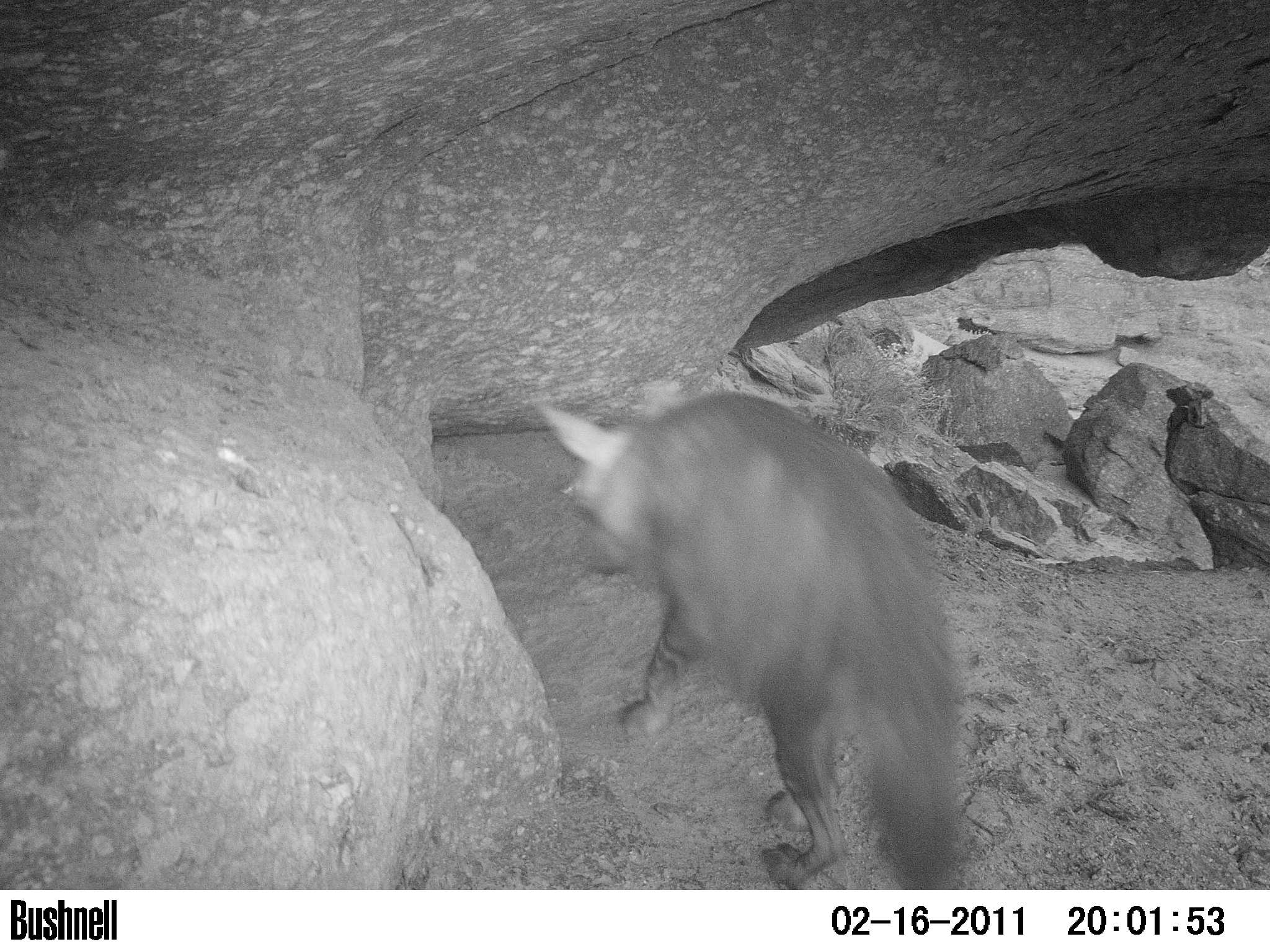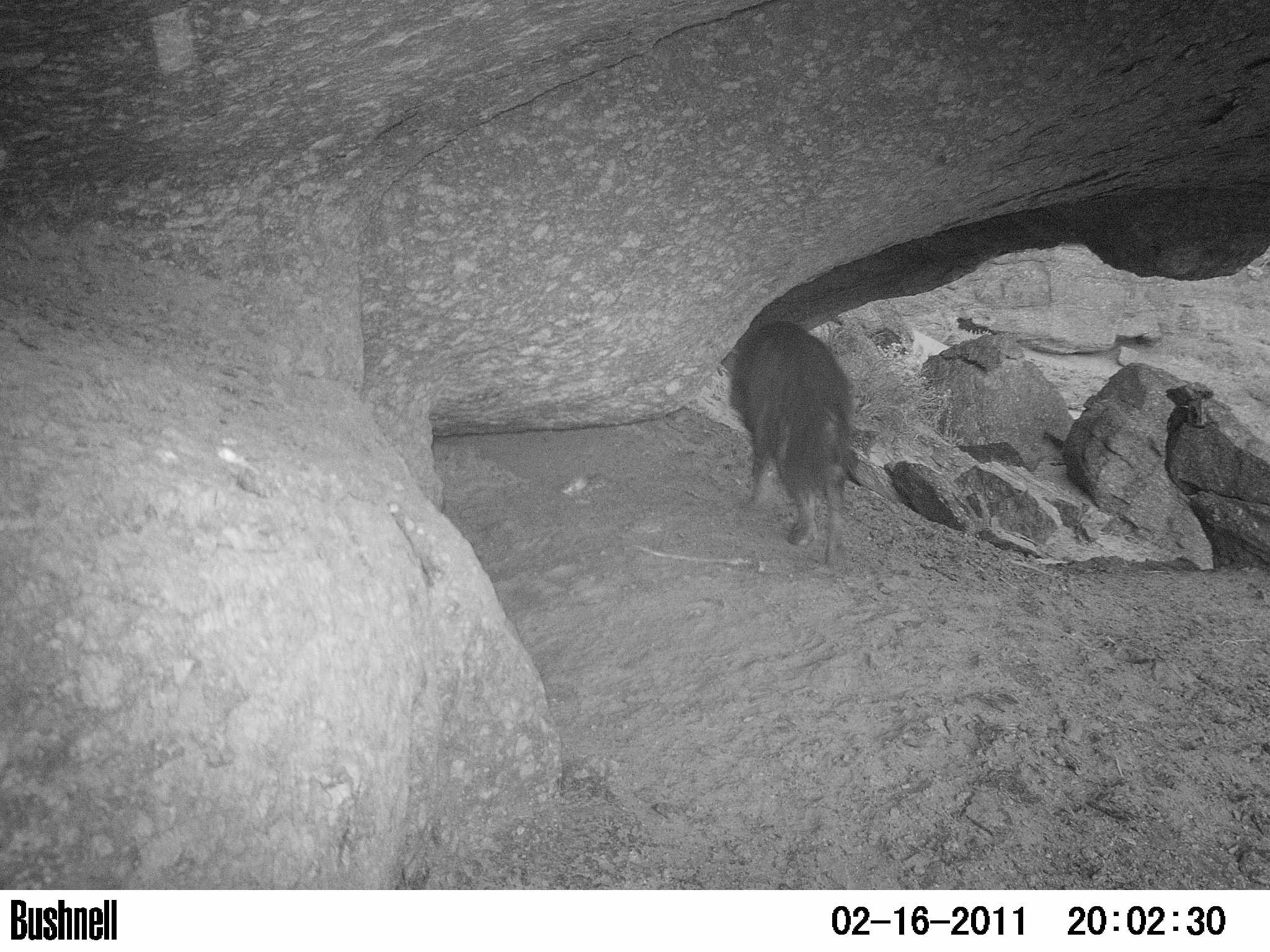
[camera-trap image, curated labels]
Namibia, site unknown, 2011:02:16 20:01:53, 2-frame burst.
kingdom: Animalia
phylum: Chordata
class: Mammalia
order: Carnivora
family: Hyaenidae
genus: Parahyaena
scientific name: Parahyaena brunnea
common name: brown hyena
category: hyaena brunnea